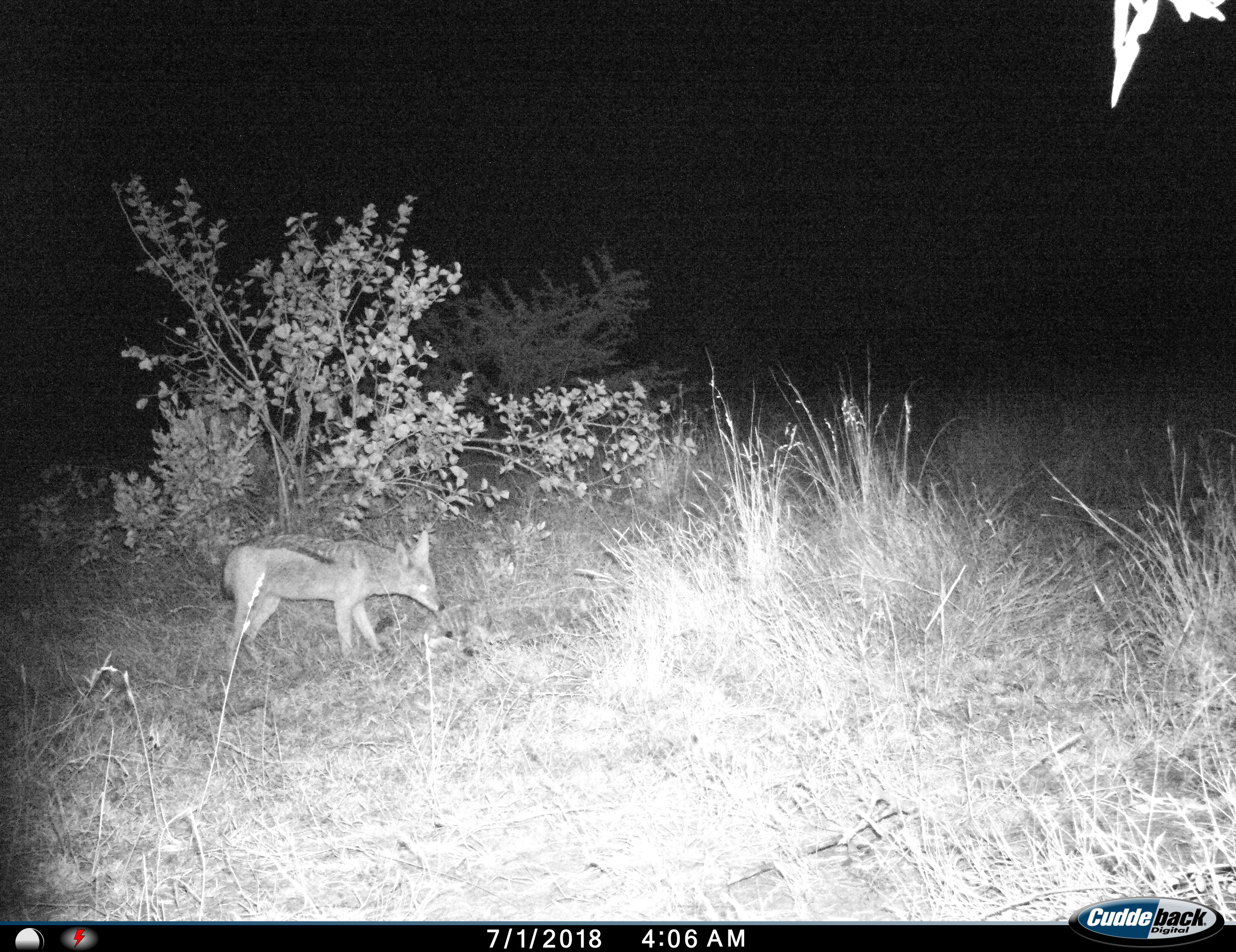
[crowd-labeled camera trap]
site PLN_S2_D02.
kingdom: Animalia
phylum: Chordata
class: Mammalia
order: Carnivora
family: Canidae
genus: Lupulella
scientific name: Lupulella mesomelas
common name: black-backed jackal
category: jackalblackbacked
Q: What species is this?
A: Jackalblackbacked (black-backed jackal) (Lupulella mesomelas).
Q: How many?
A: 1.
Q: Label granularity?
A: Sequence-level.